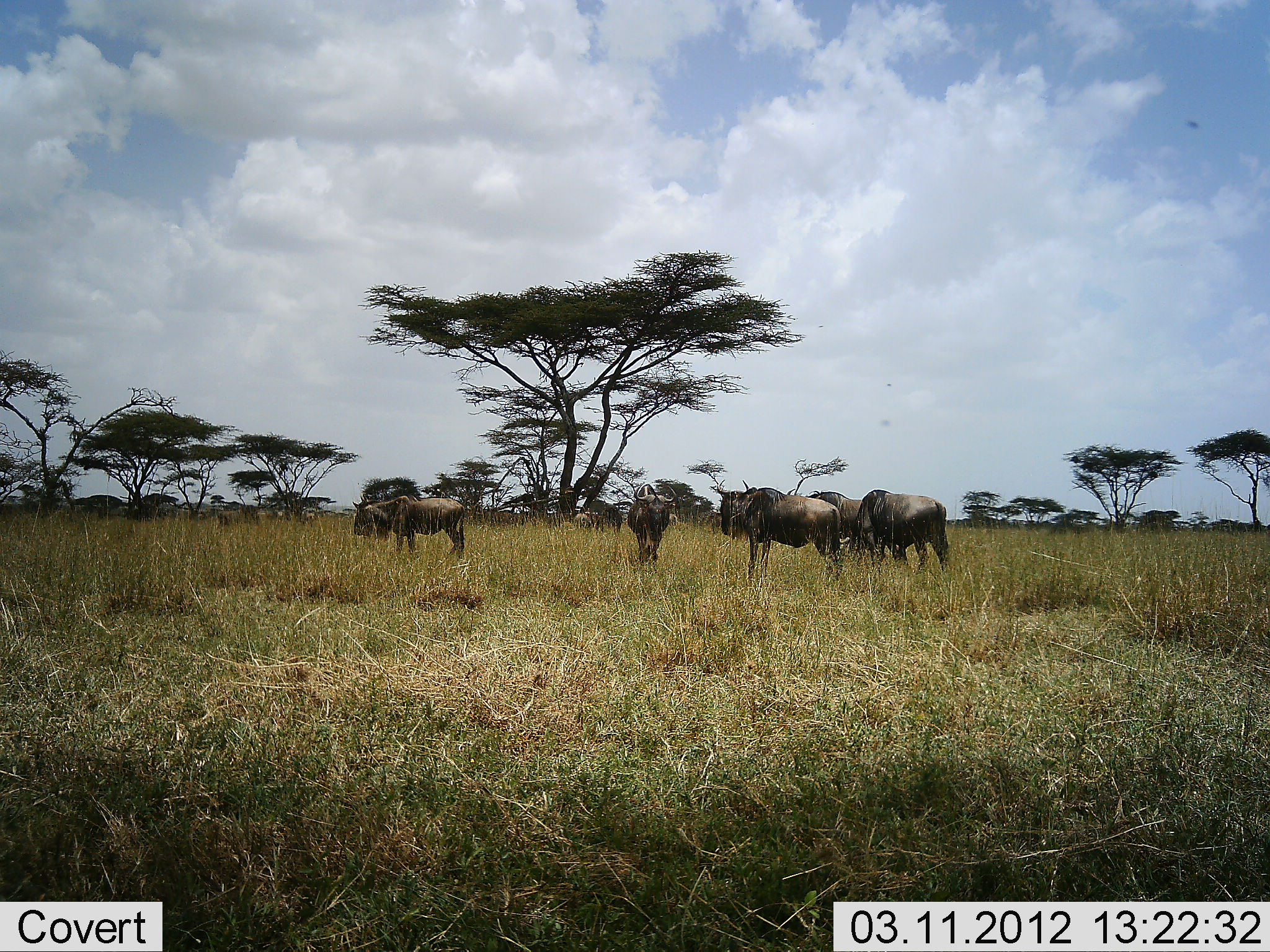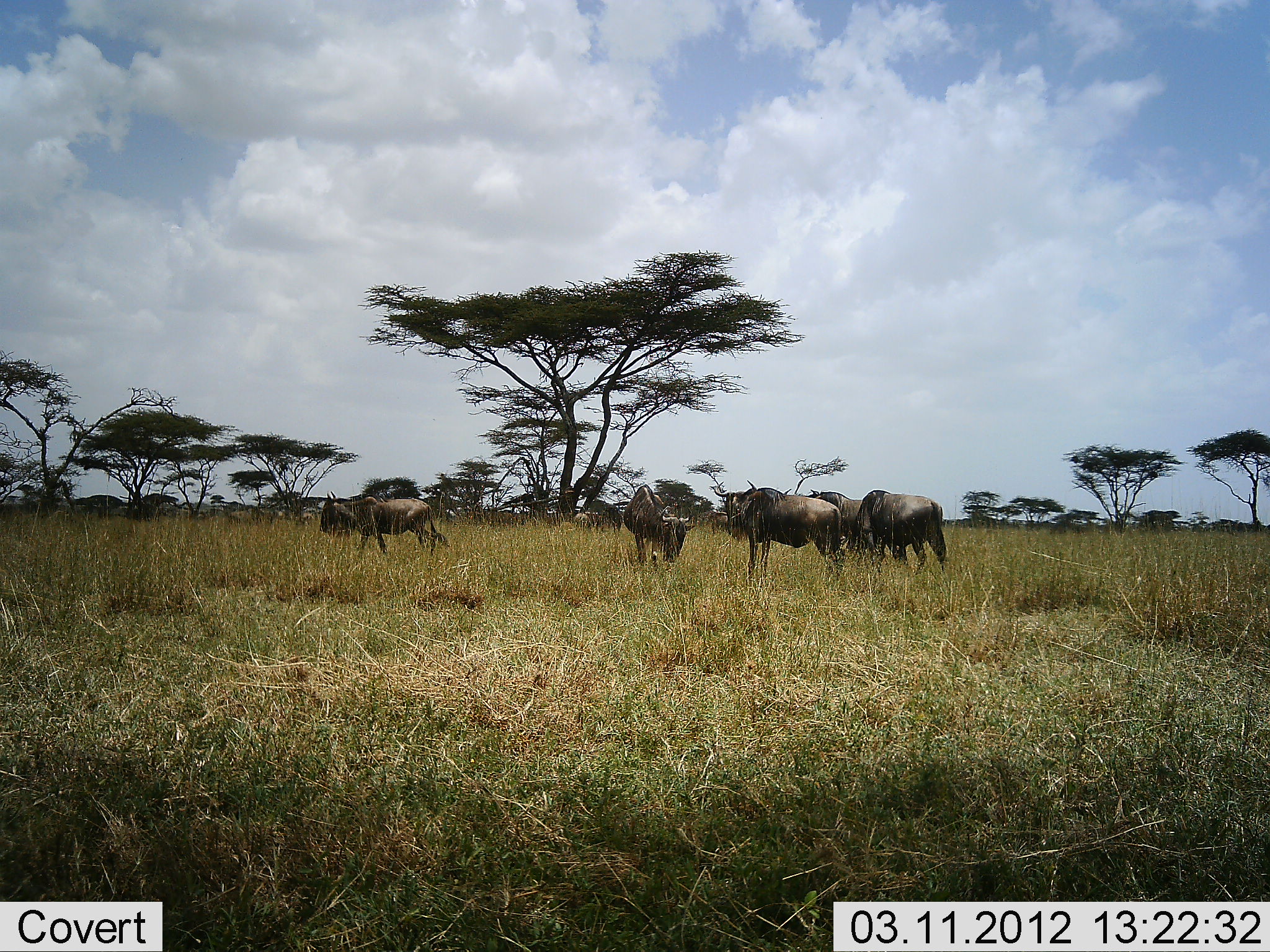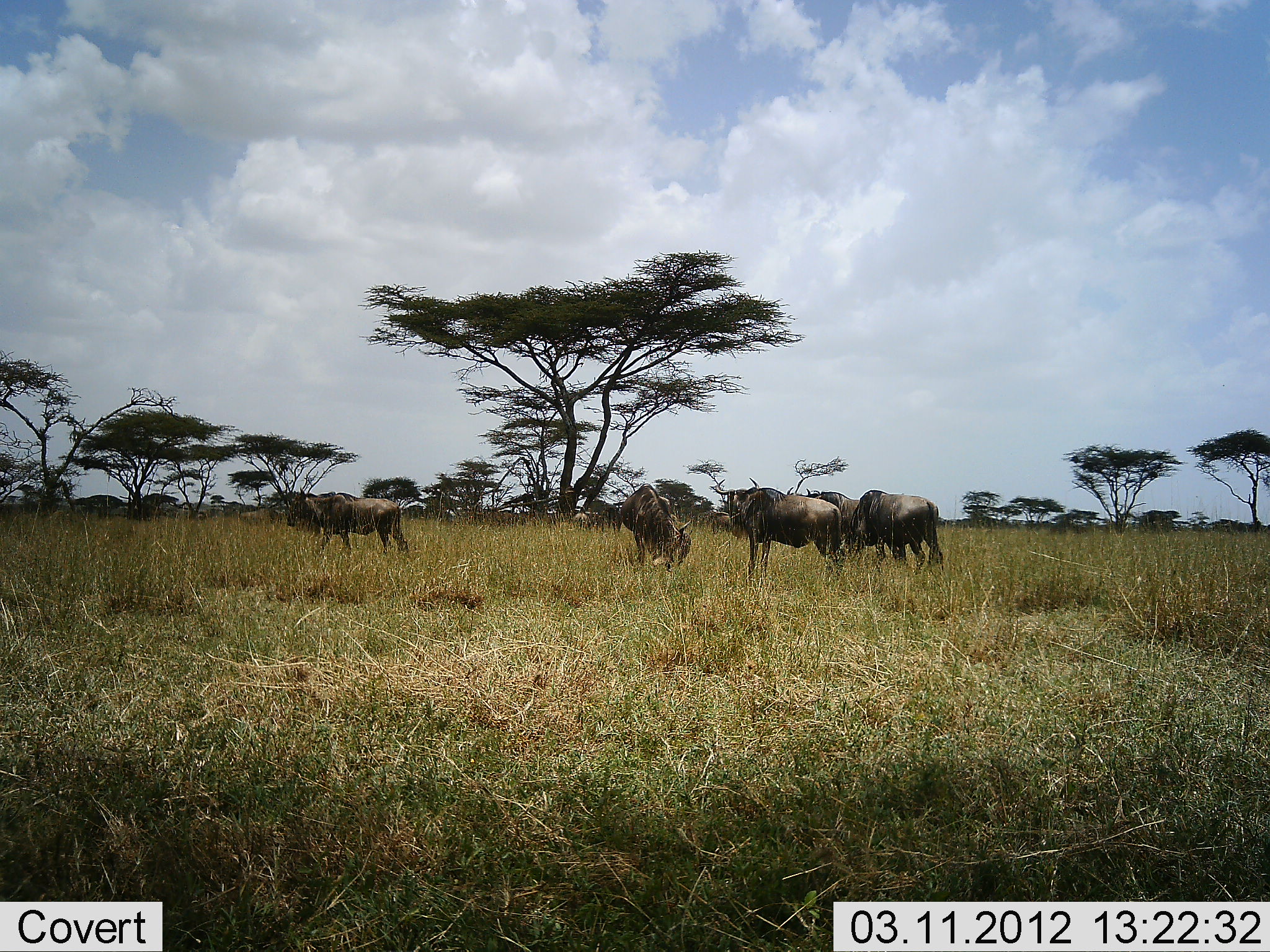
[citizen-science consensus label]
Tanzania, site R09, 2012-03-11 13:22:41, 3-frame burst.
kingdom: Animalia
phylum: Chordata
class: Mammalia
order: Artiodactyla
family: Bovidae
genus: Connochaetes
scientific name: Connochaetes taurinus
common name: blue wildebeest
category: wildebeest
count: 6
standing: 71%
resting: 0%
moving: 62%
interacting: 5%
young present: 0%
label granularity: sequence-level